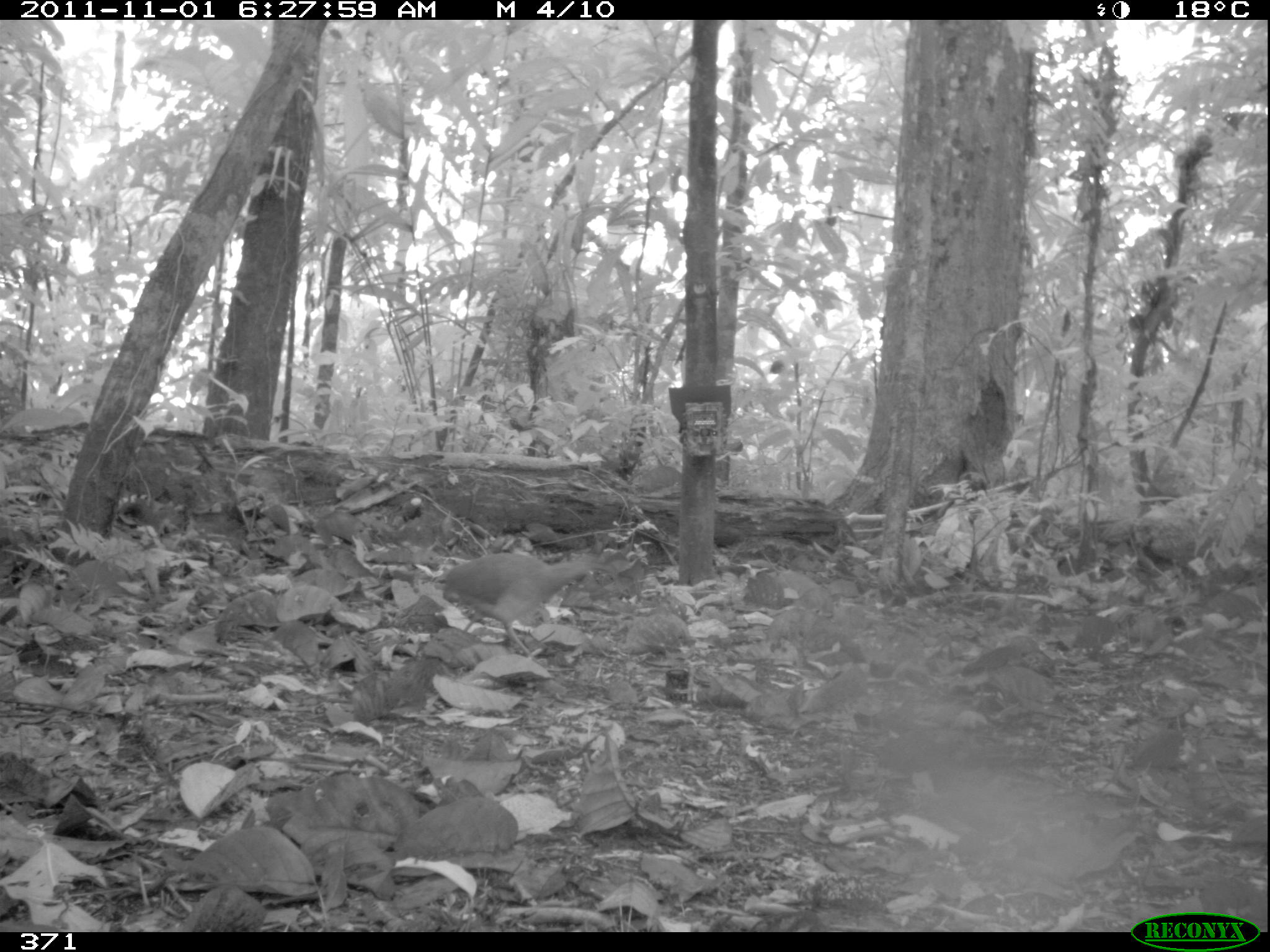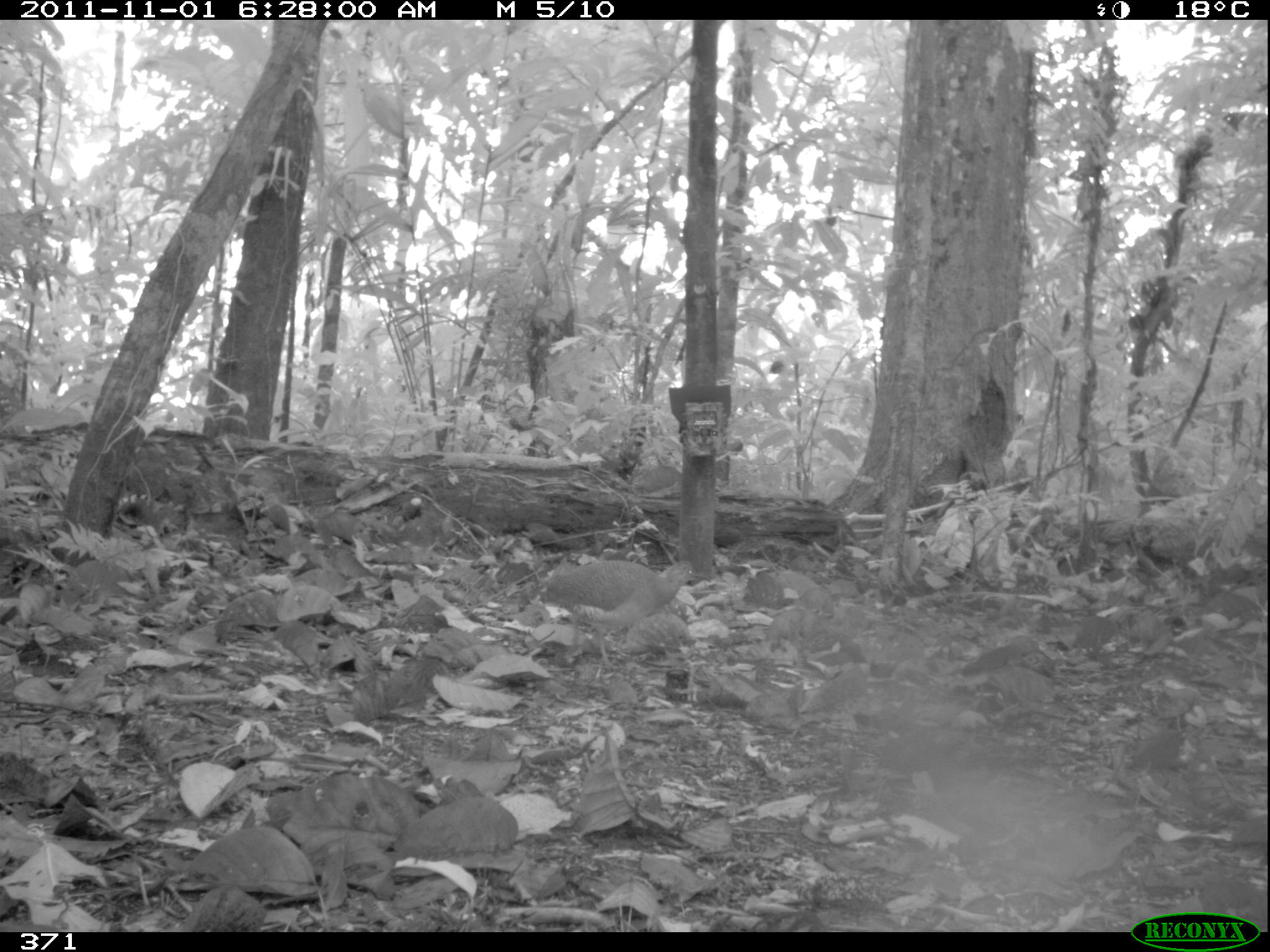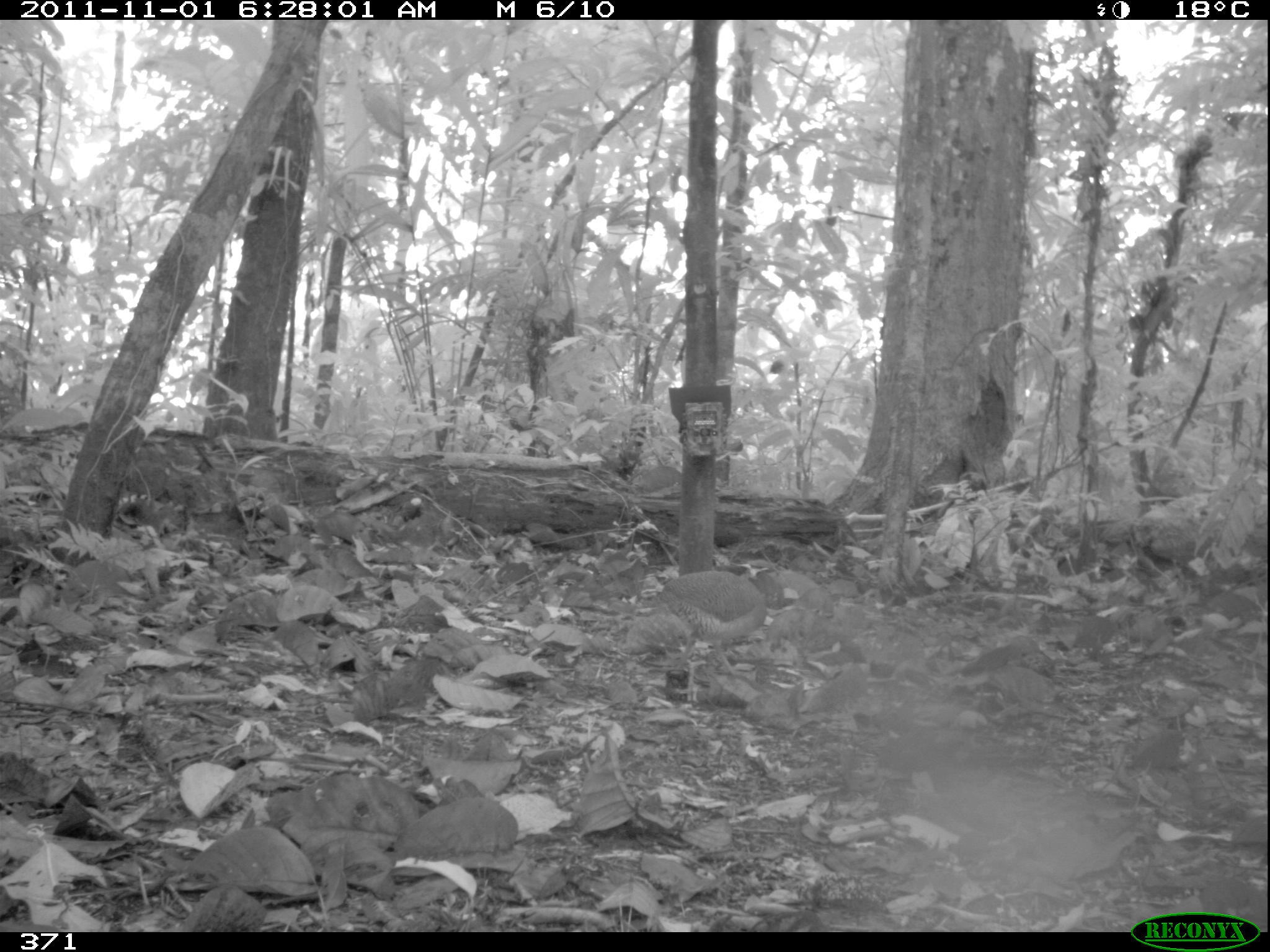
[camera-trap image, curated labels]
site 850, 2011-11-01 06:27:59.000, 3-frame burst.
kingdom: Animalia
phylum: Chordata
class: Aves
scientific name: Aves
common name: bird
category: unknown bird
Unknown bird (bird) (Aves).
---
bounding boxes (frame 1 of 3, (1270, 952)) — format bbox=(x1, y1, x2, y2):
unknown bird: bbox=(430, 552, 614, 664)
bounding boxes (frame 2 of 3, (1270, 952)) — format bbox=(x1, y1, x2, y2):
unknown bird: bbox=(538, 559, 710, 674)